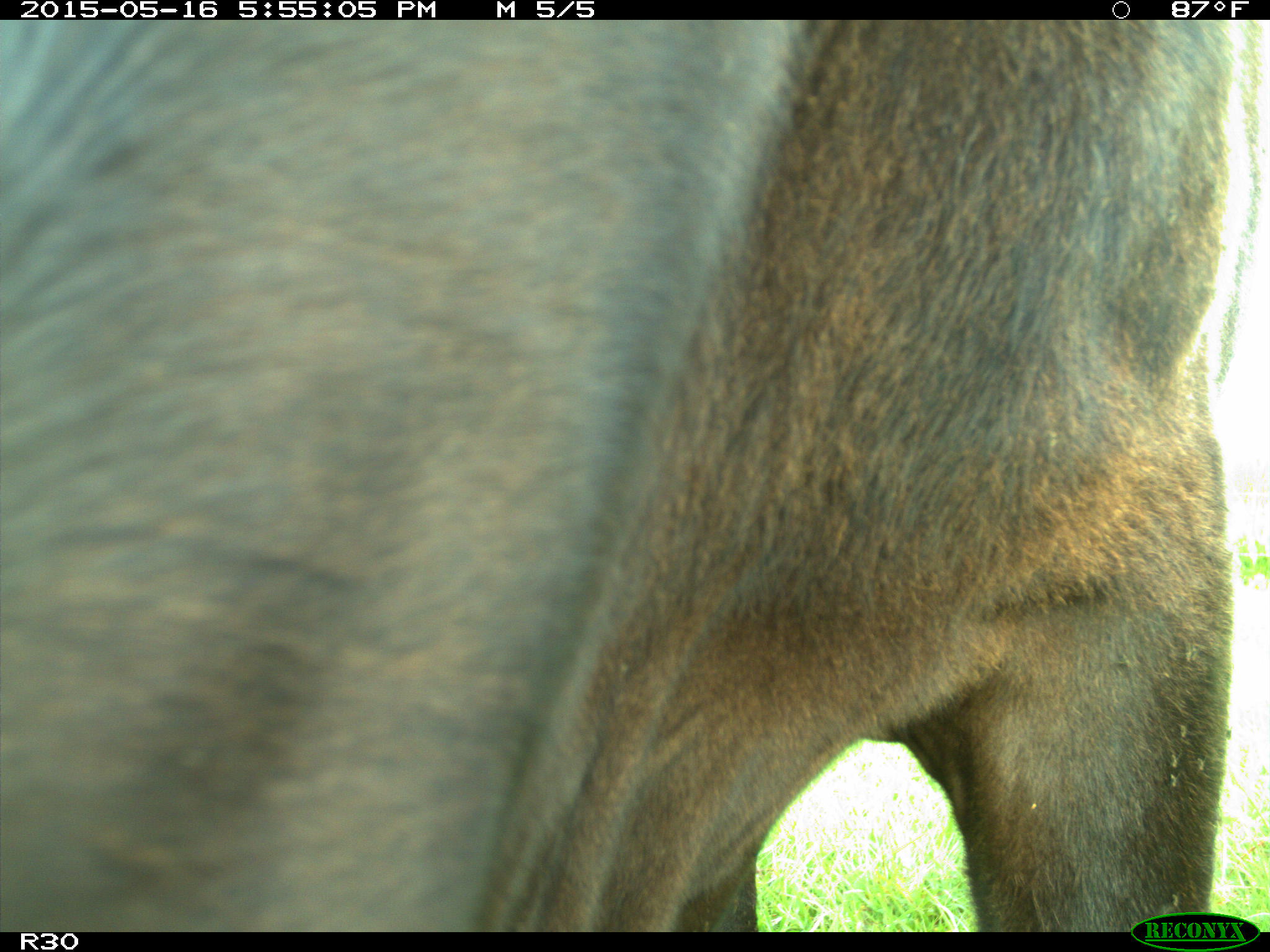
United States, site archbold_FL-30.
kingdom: Animalia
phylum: Chordata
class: Mammalia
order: Artiodactyla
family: Bovidae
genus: Bos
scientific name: Bos taurus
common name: domestic cow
Bos taurus (domestic cow).